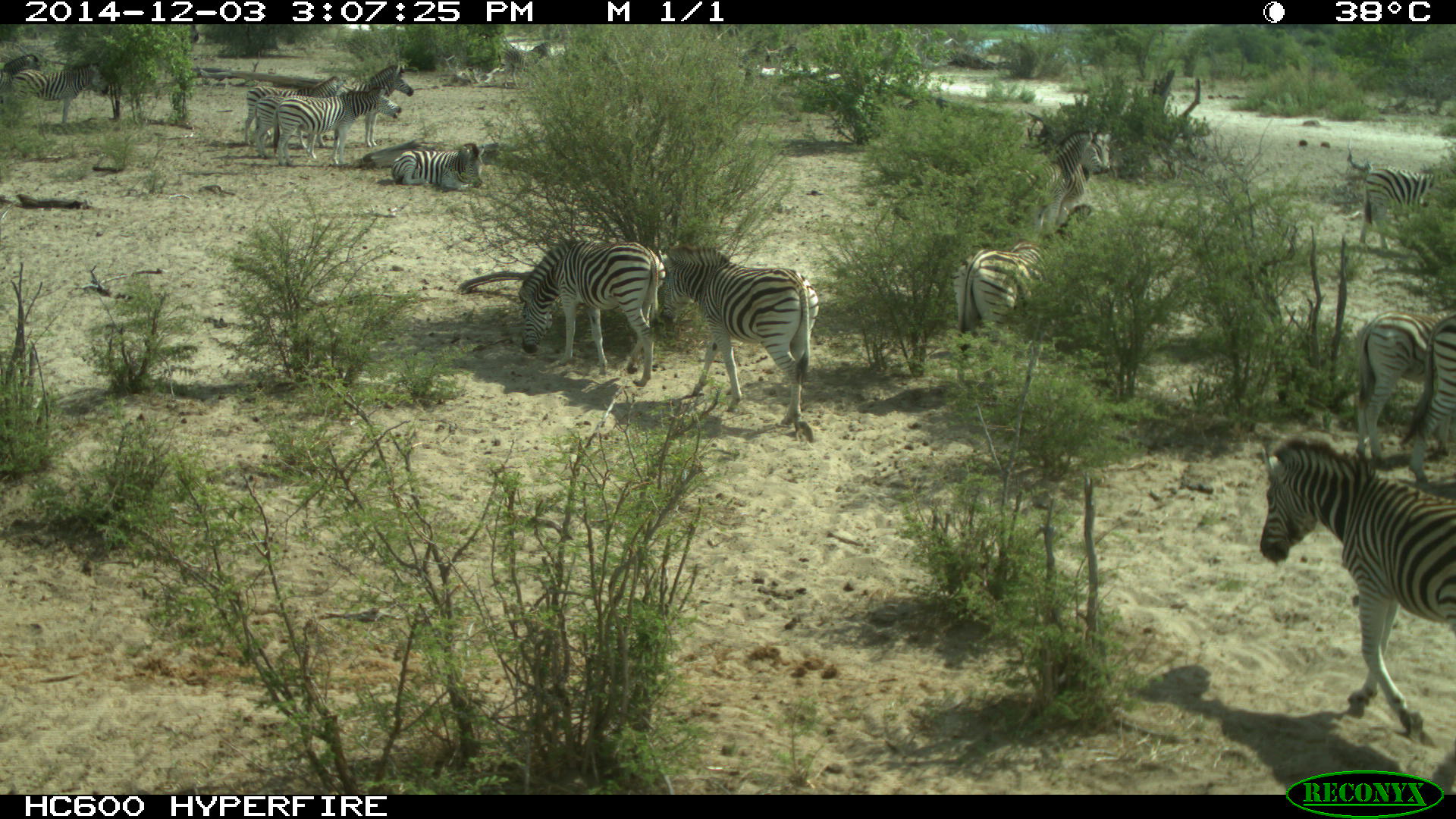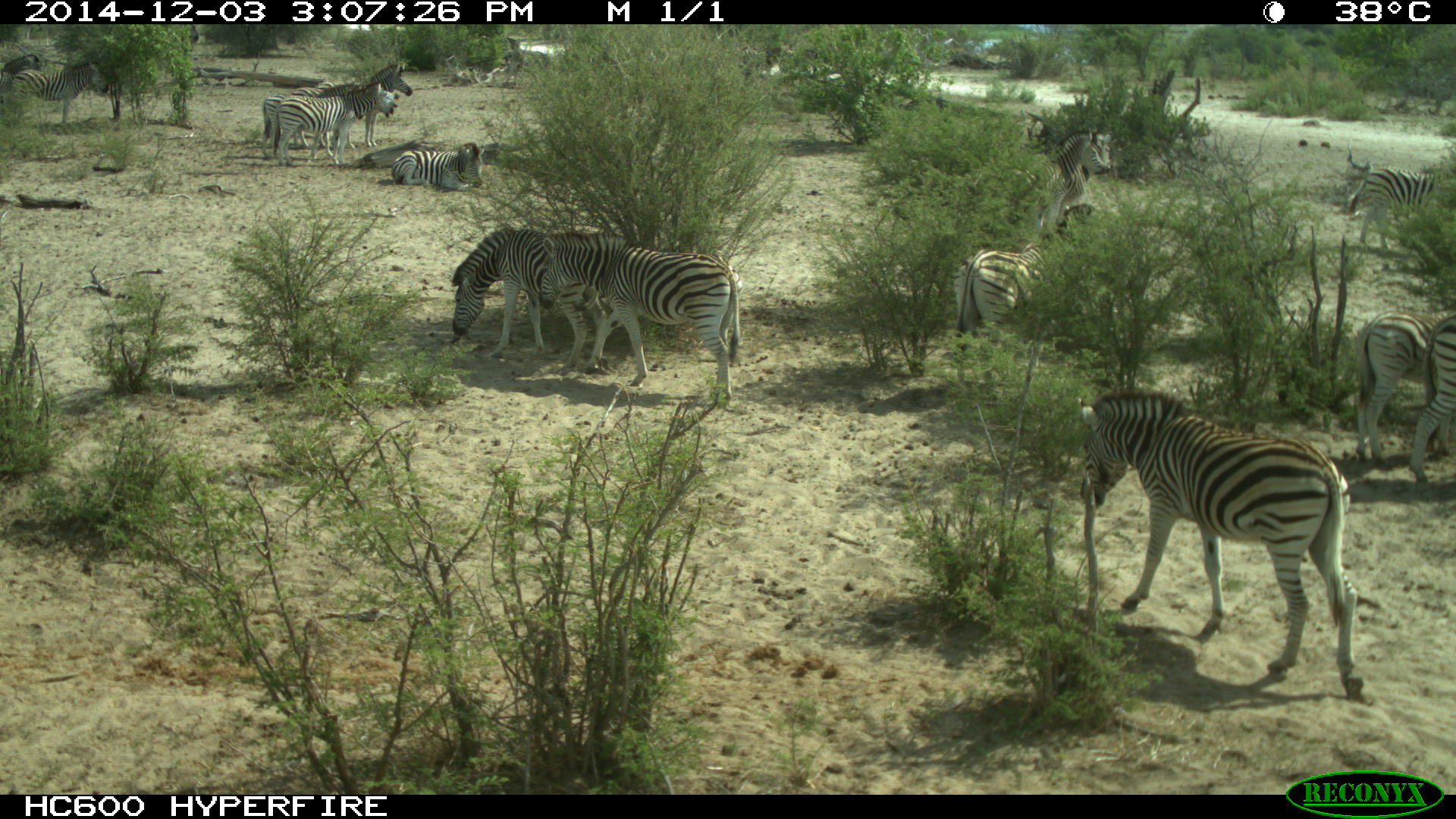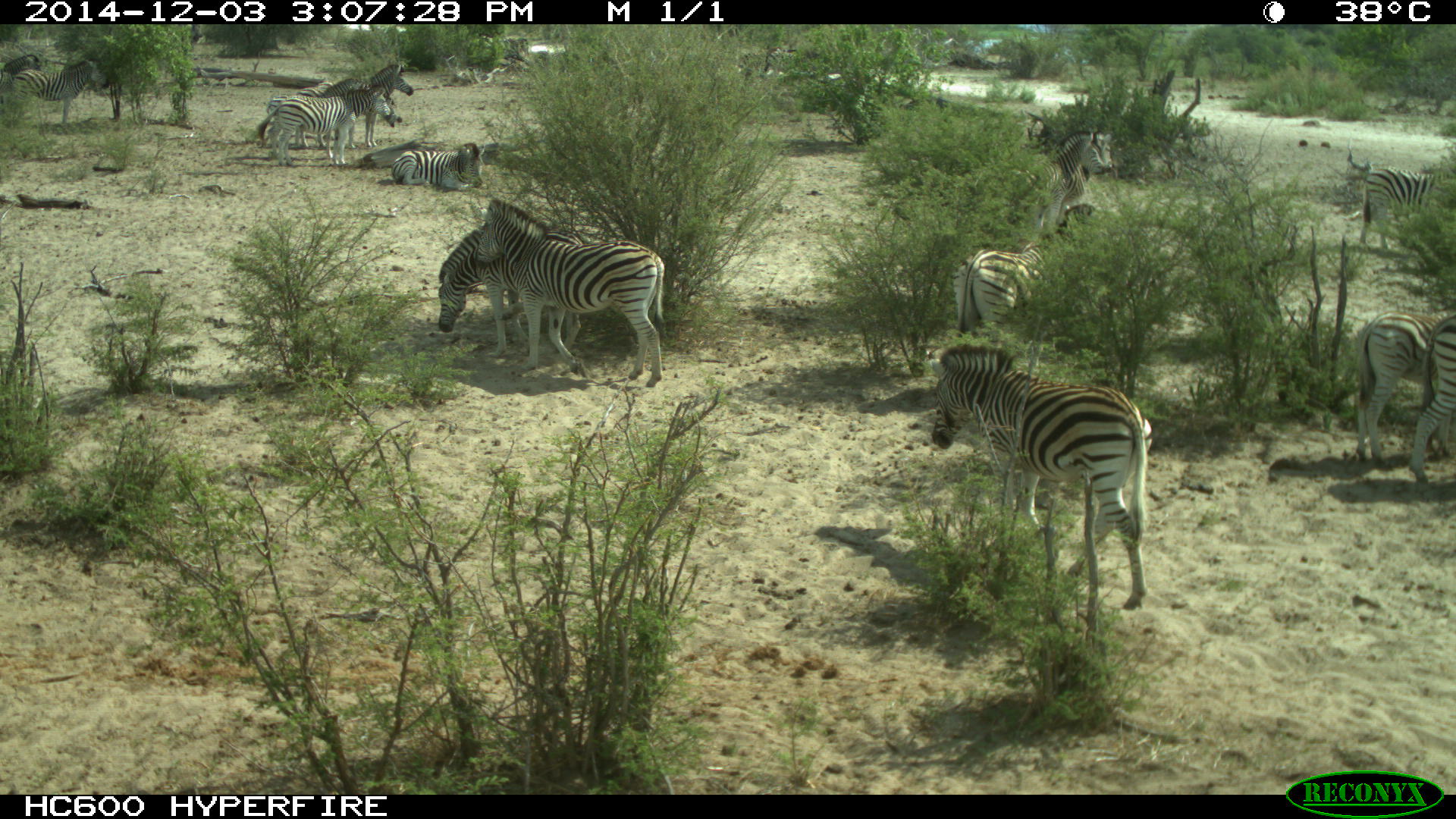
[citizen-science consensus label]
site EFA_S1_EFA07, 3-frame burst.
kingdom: Animalia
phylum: Chordata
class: Mammalia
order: Perissodactyla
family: Equidae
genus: Equus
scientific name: Equus quagga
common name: plains zebra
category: zebraplains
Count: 11-50.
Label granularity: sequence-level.